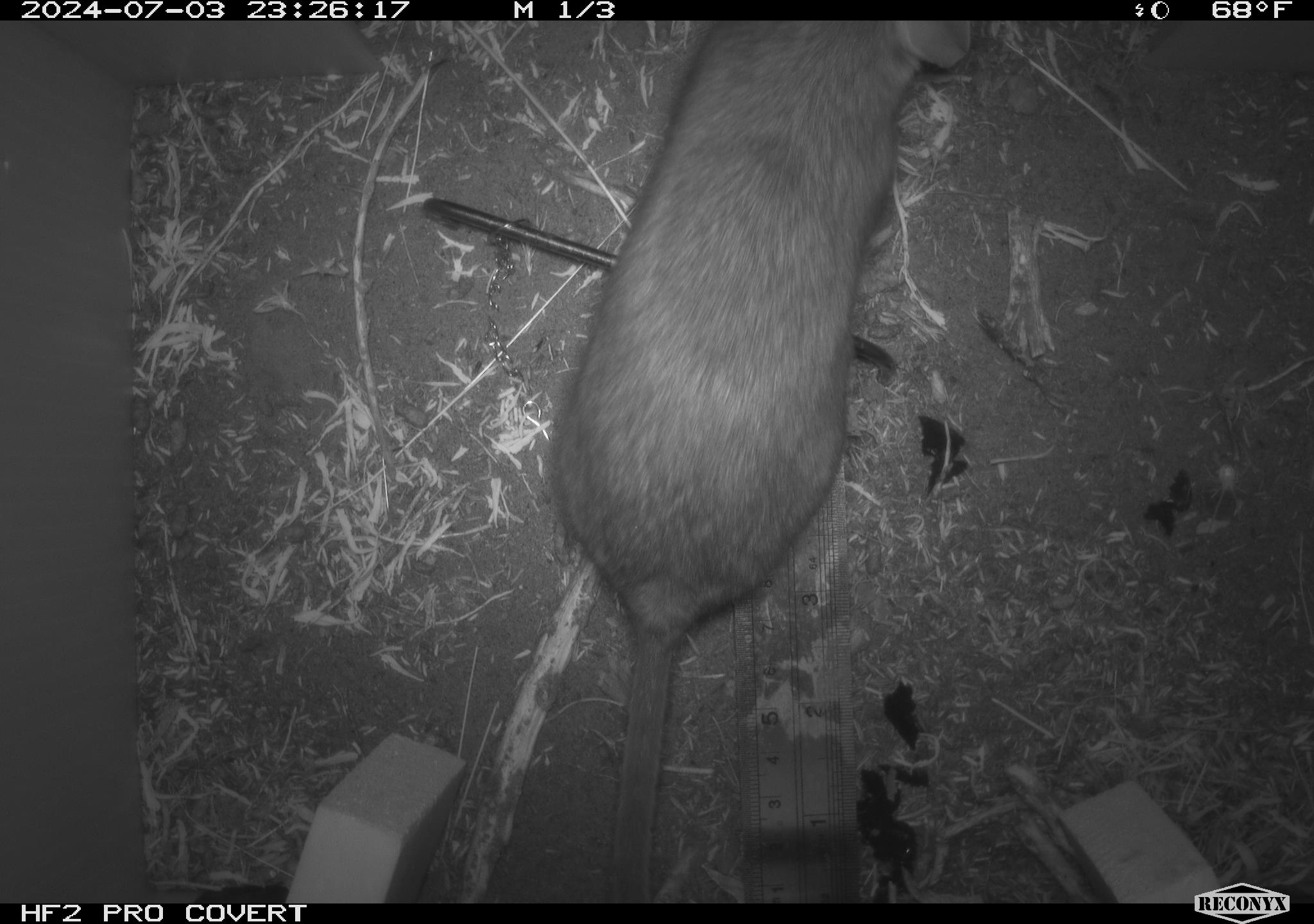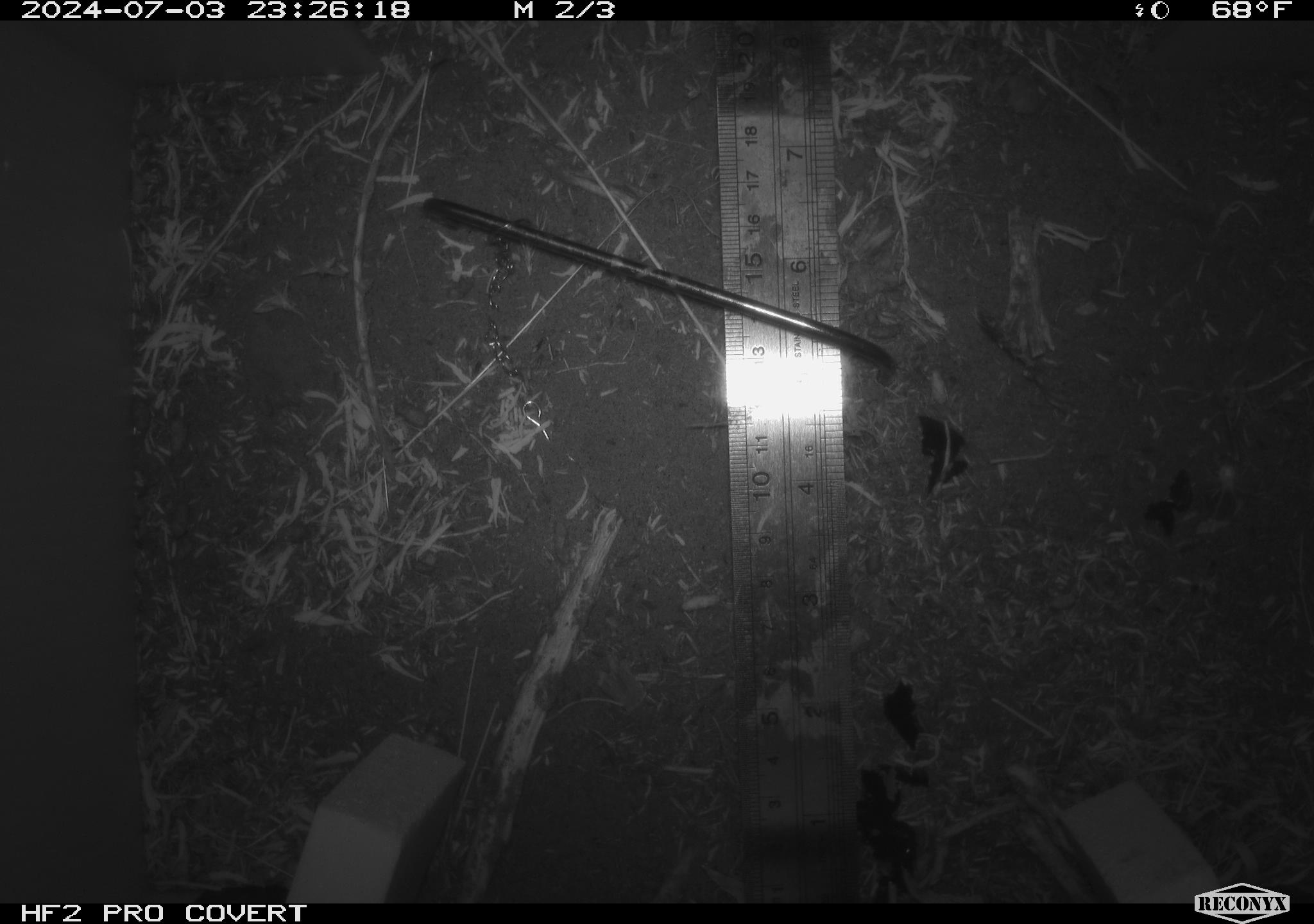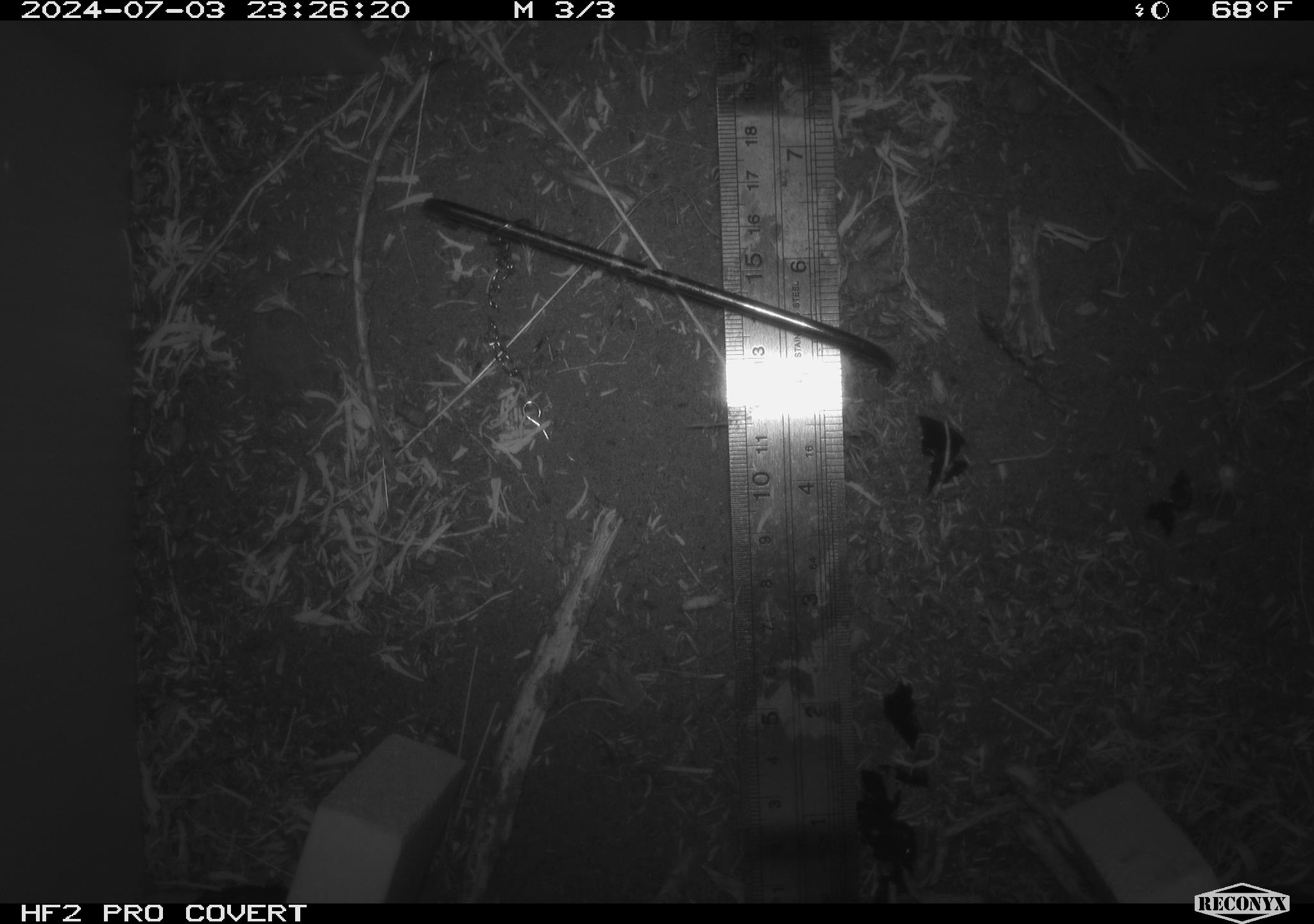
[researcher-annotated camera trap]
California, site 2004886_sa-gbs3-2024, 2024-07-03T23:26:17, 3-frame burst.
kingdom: Animalia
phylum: Chordata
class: Mammalia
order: Rodentia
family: Cricetidae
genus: Neotoma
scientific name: Neotoma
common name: pack rat or woodrat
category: neotoma species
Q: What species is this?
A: Neotoma species (pack rat or woodrat) (Neotoma).